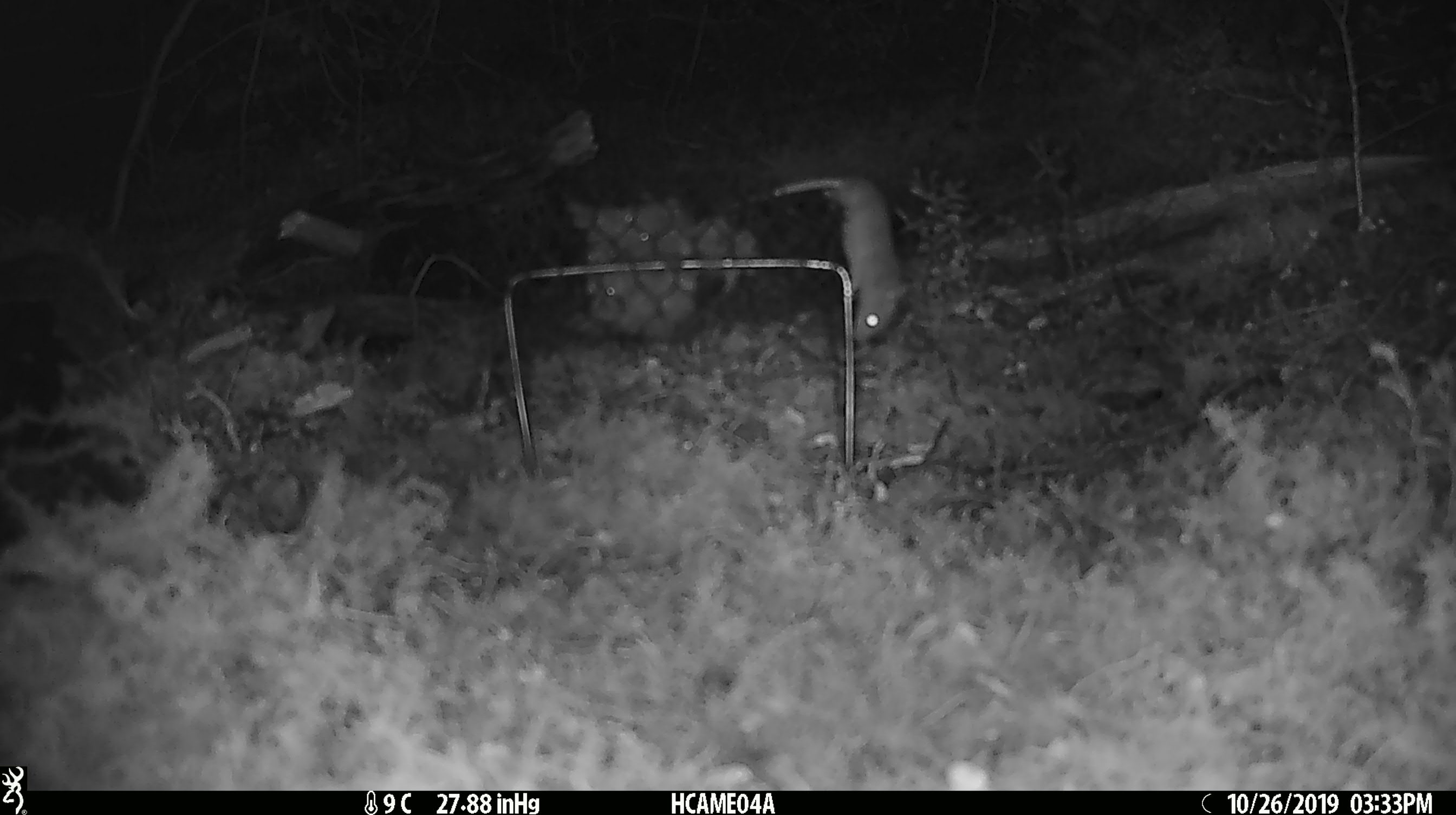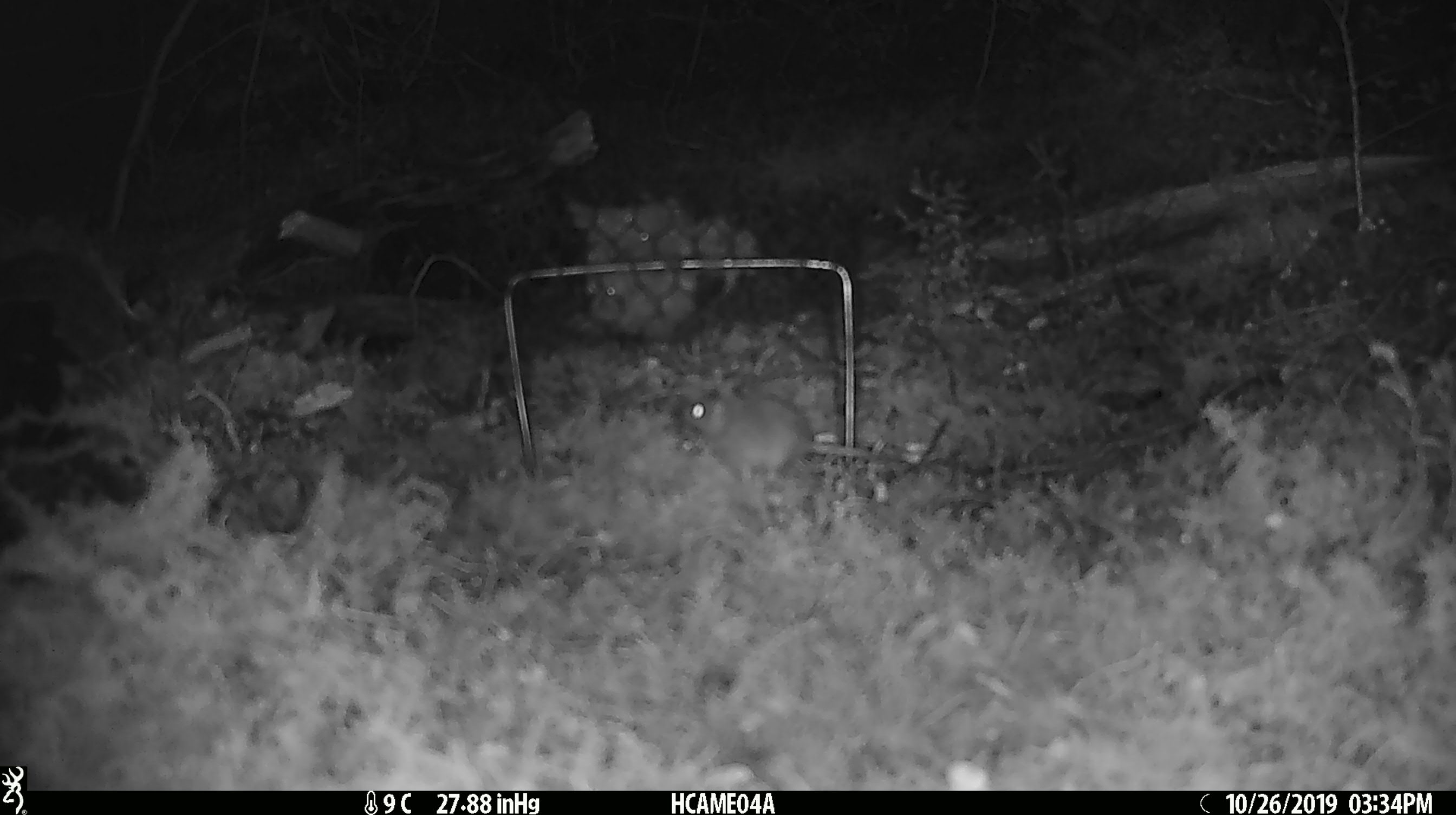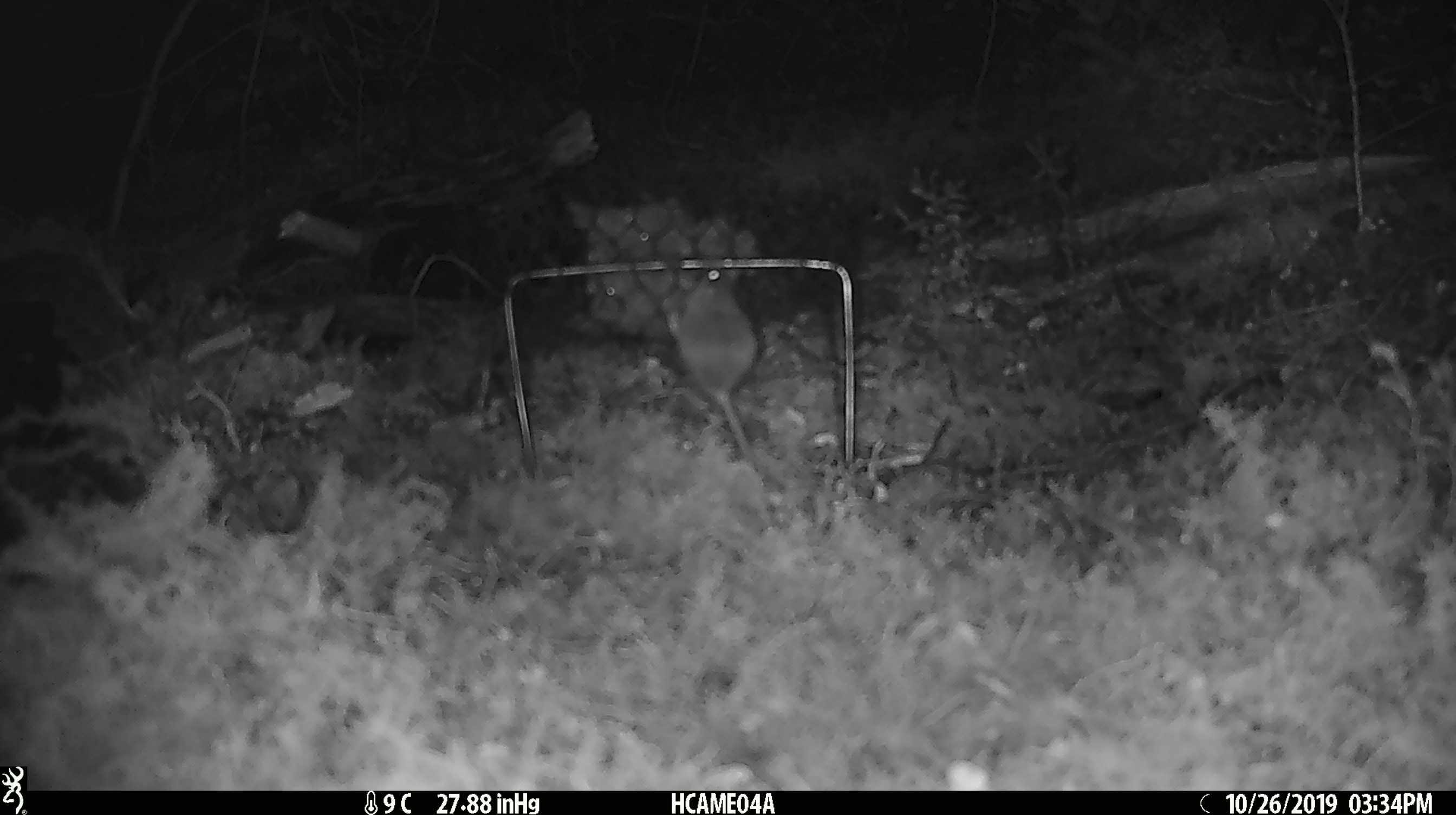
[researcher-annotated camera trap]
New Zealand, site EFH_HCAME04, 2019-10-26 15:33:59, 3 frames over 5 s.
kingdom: Animalia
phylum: Chordata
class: Mammalia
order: Rodentia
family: Muridae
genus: Mus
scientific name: Mus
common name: mouse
Mouse (Mus).